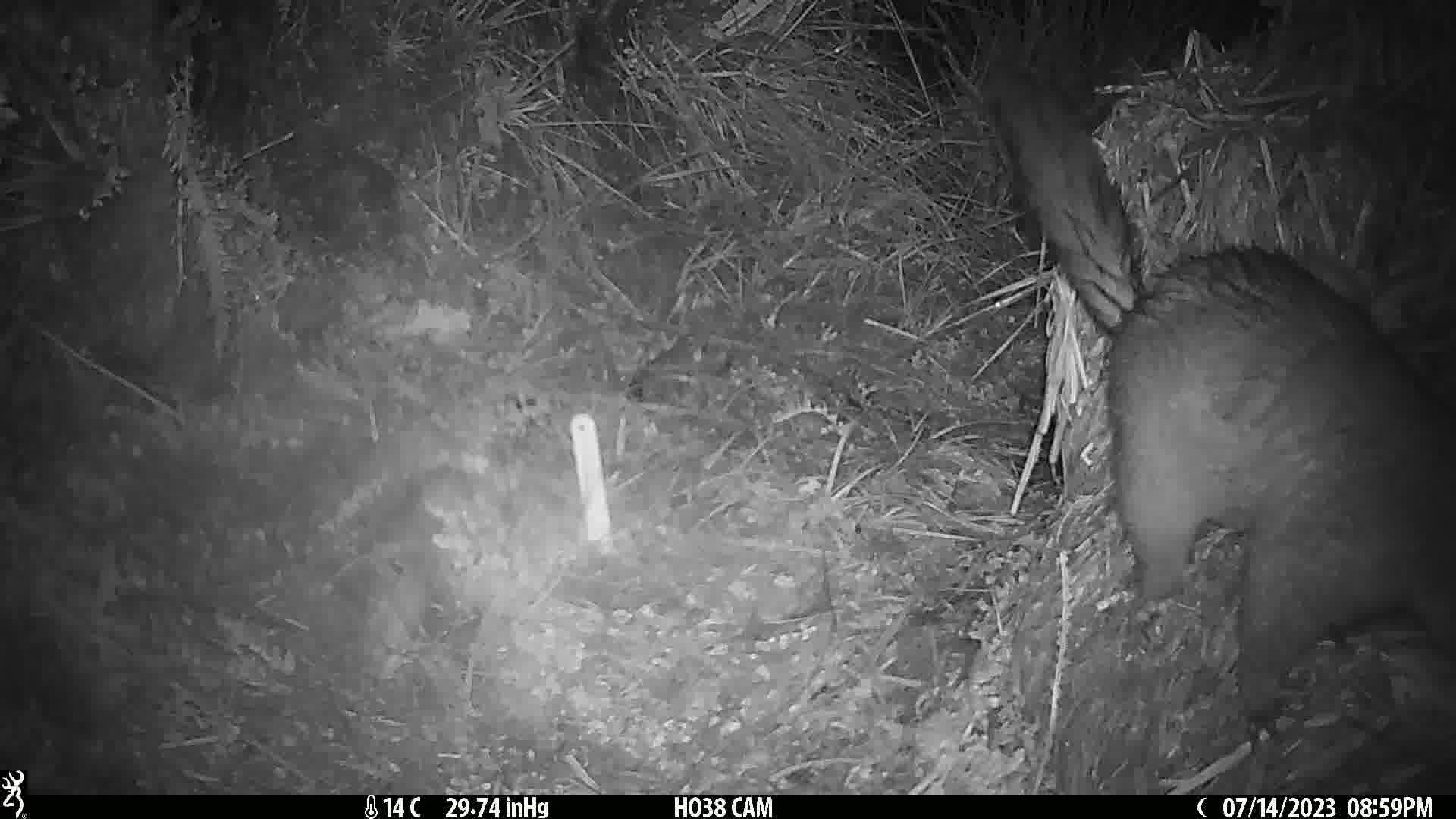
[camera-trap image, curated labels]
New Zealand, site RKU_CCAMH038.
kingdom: Animalia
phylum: Chordata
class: Mammalia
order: Diprotodontia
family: Phalangeridae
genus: Trichosurus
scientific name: Trichosurus vulpecula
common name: common brushtail possum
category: possum